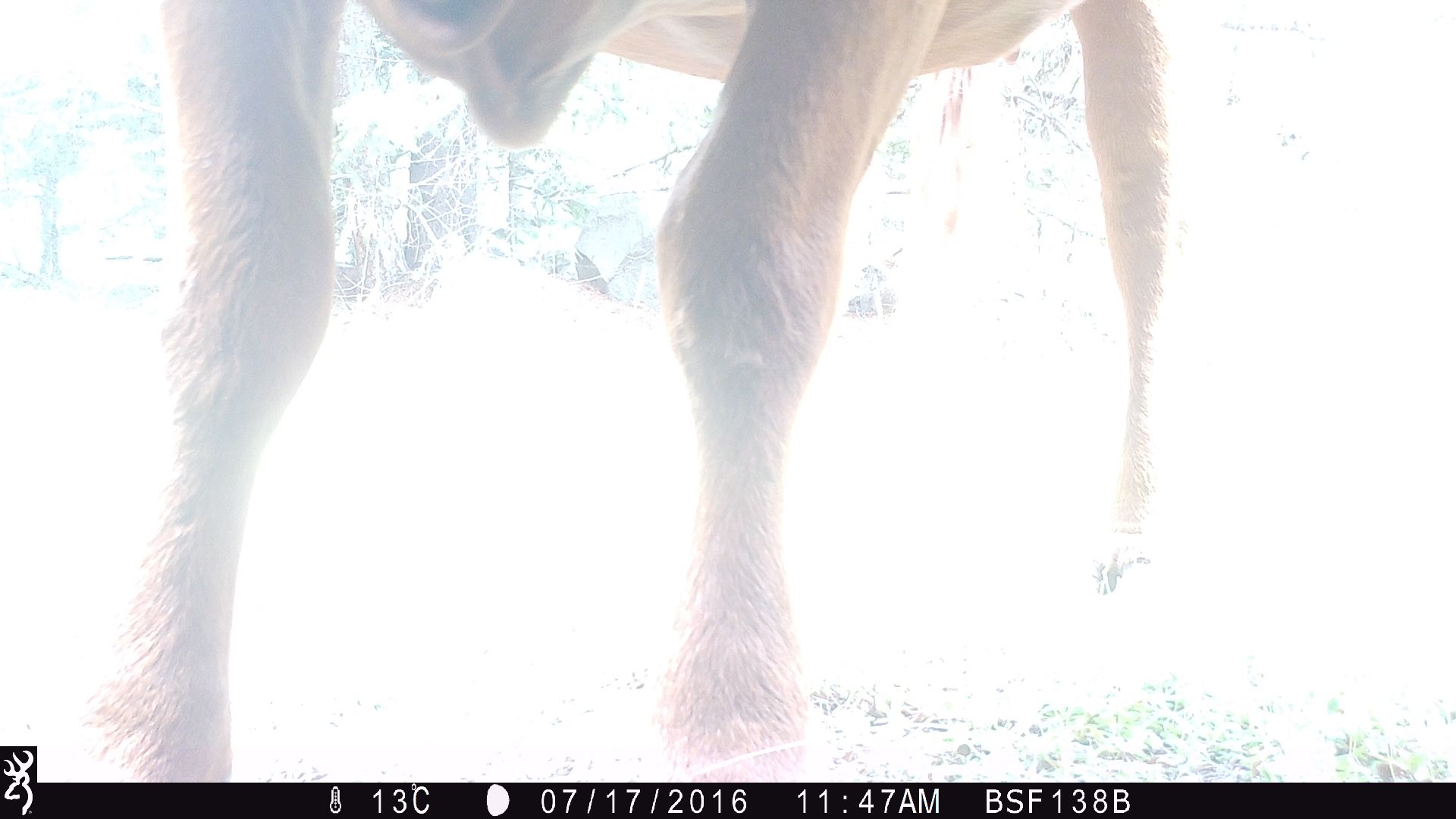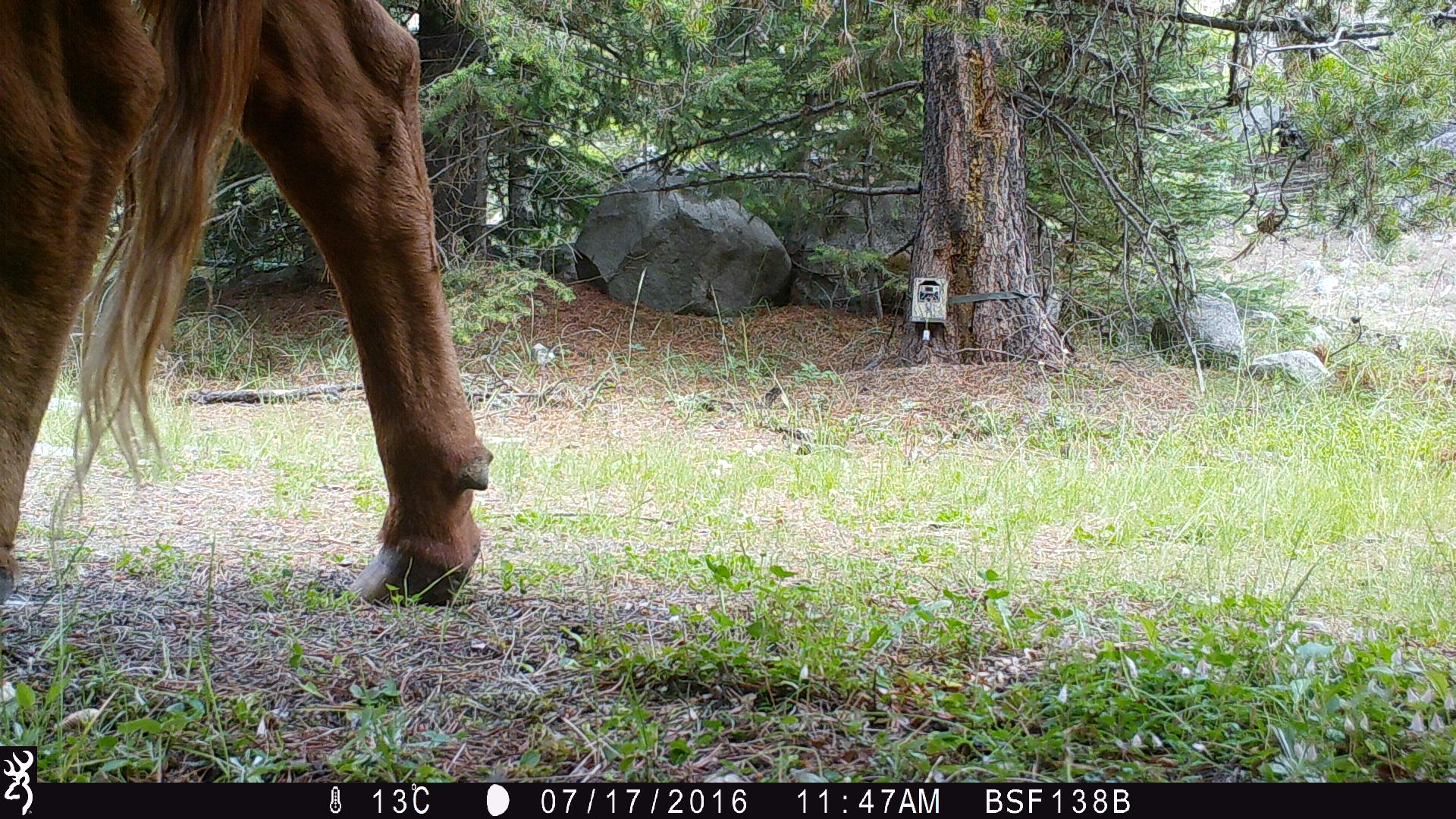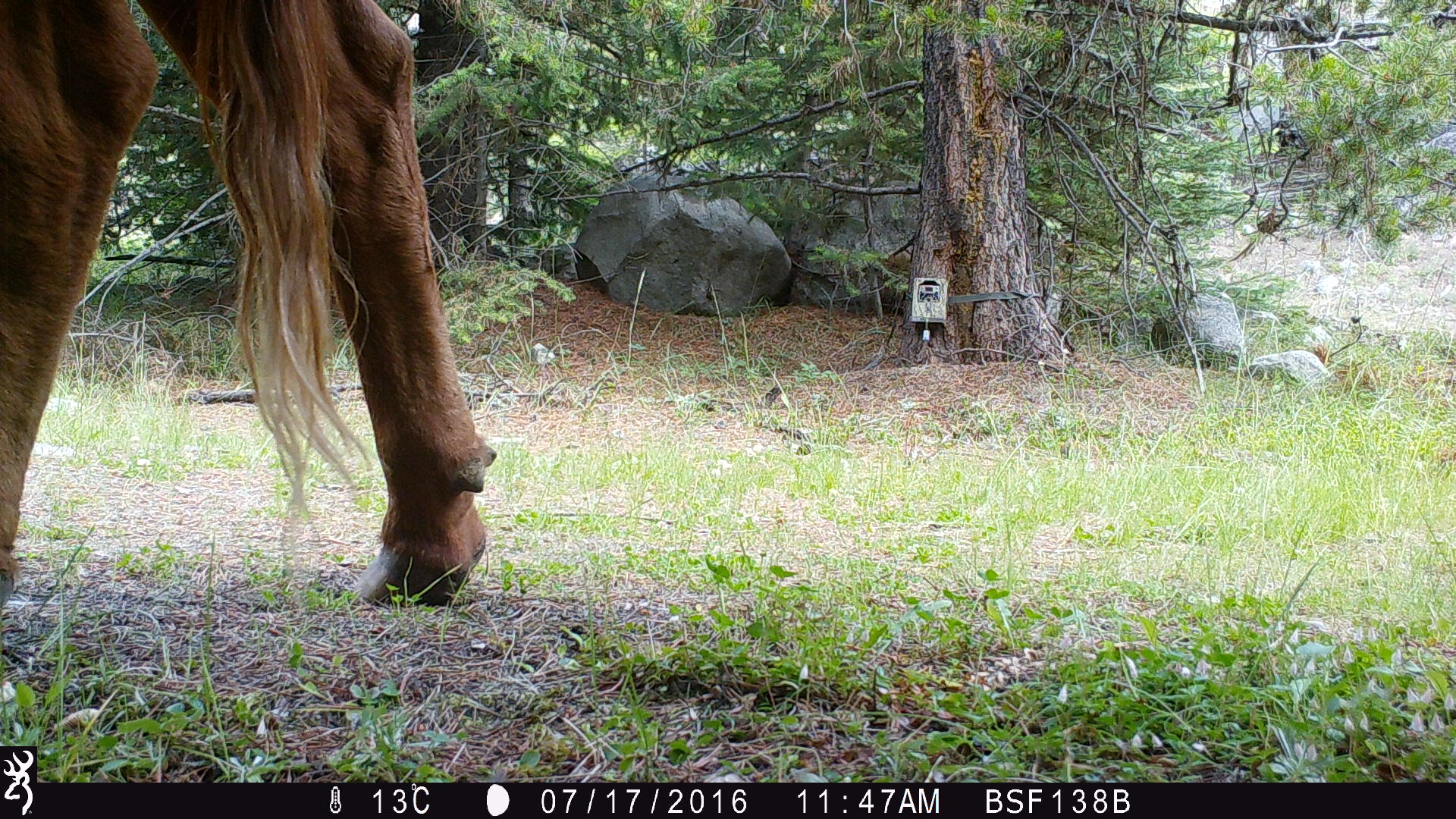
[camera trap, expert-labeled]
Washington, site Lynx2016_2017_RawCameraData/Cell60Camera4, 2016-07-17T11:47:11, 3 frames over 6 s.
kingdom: Animalia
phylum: Chordata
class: Mammalia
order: Artiodactyla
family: Bovidae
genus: Bos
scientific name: Bos taurus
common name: domestic cattle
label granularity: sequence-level